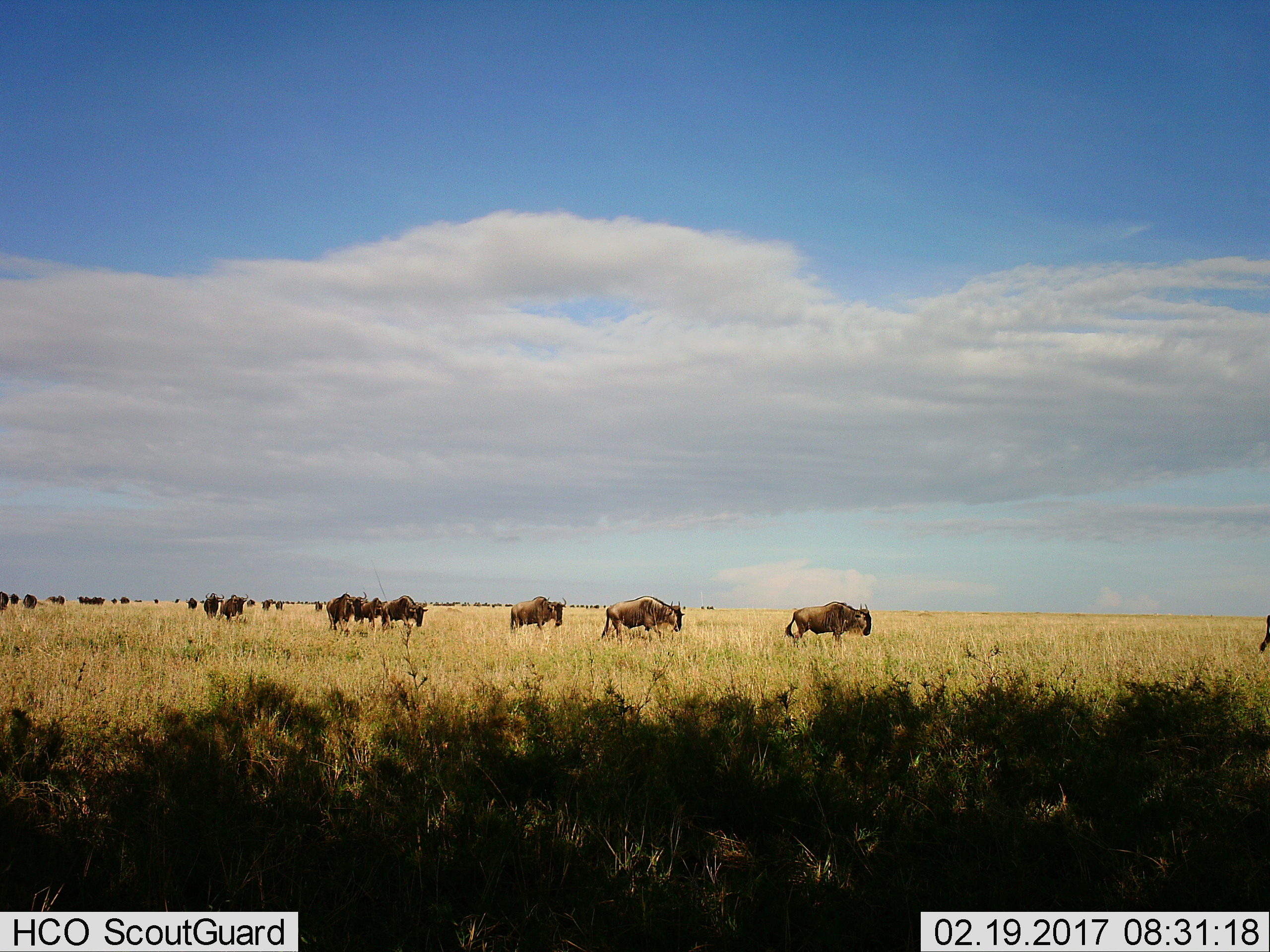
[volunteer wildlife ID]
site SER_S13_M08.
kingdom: Animalia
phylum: Chordata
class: Mammalia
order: Artiodactyla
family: Bovidae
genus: Connochaetes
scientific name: Connochaetes taurinus taurinus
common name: blue wildebeest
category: wildebeestblue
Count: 11-50.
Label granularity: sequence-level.